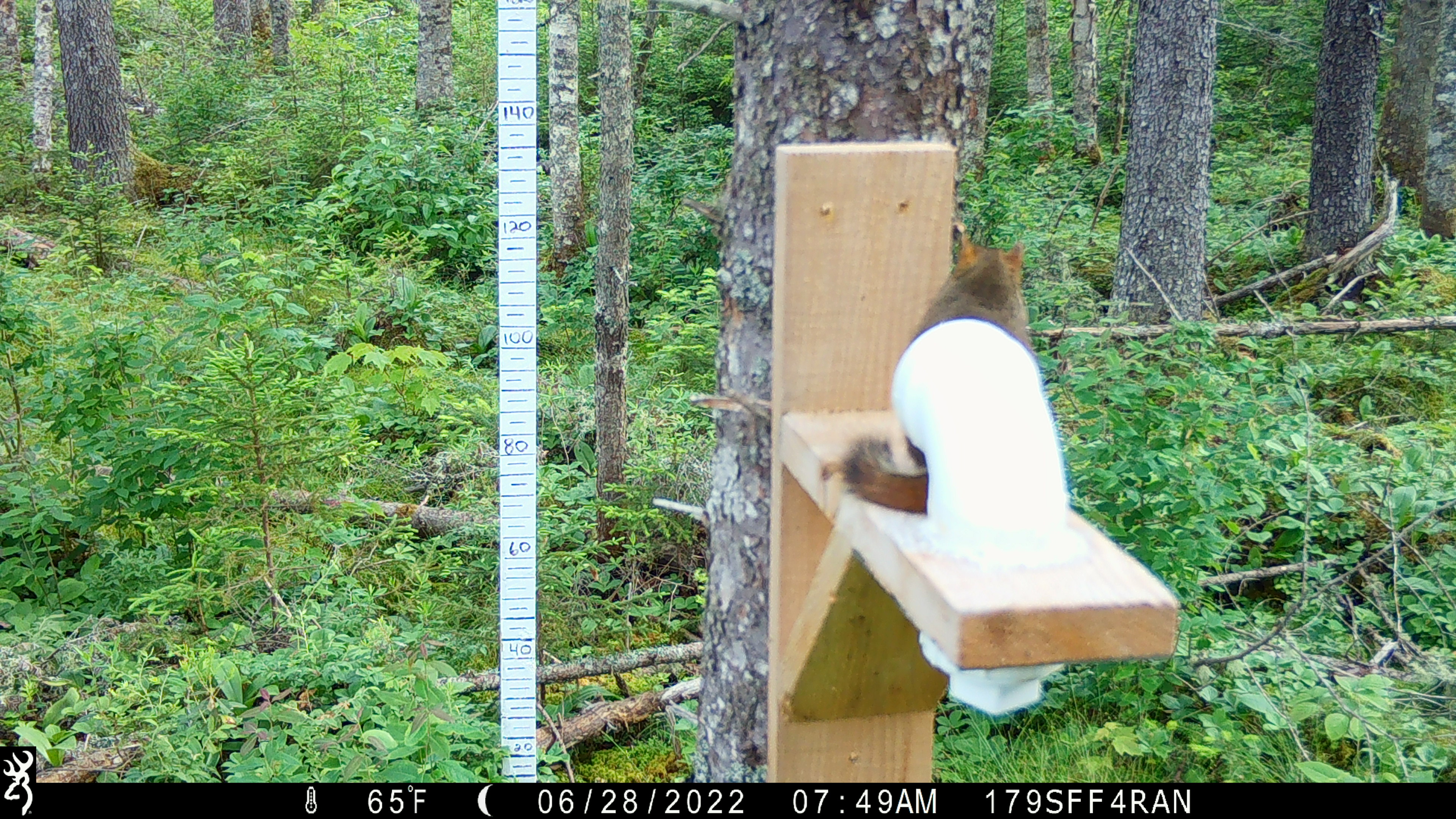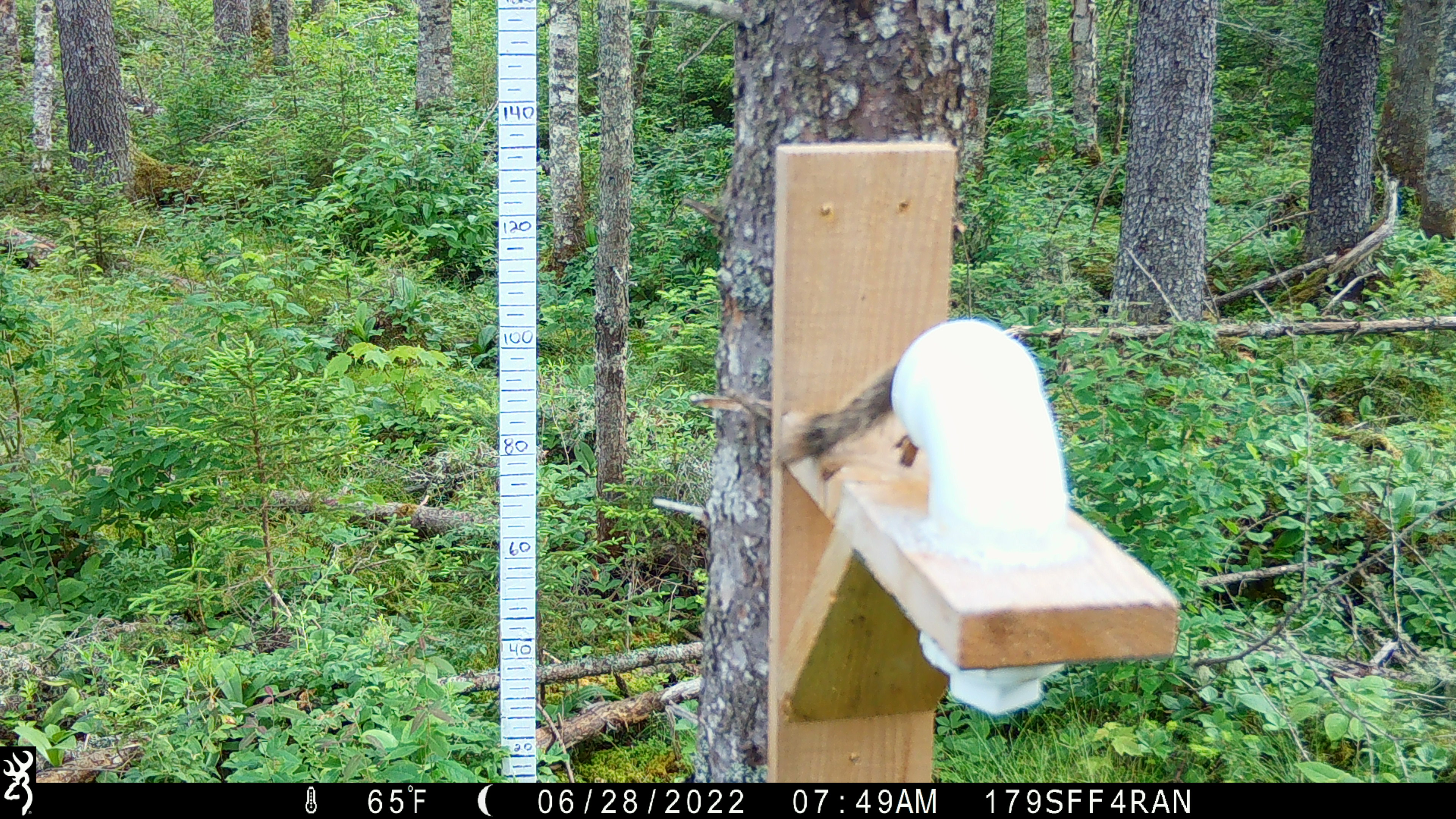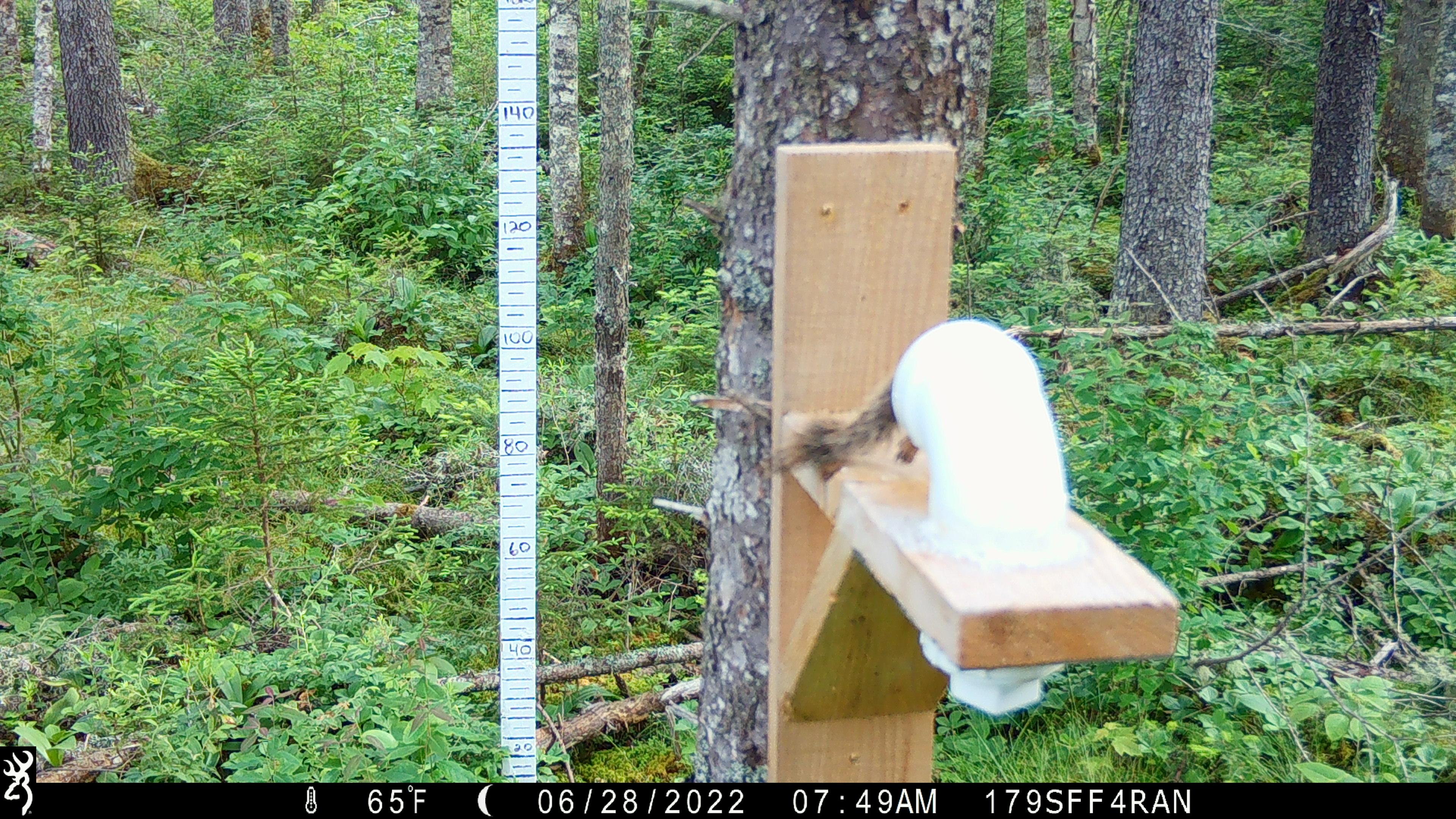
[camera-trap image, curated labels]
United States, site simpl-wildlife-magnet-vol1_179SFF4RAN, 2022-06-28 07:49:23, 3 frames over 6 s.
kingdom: Animalia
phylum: Chordata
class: Mammalia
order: Rodentia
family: Sciuridae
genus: Tamiasciurus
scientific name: Tamiasciurus hudsonicus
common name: red squirrel